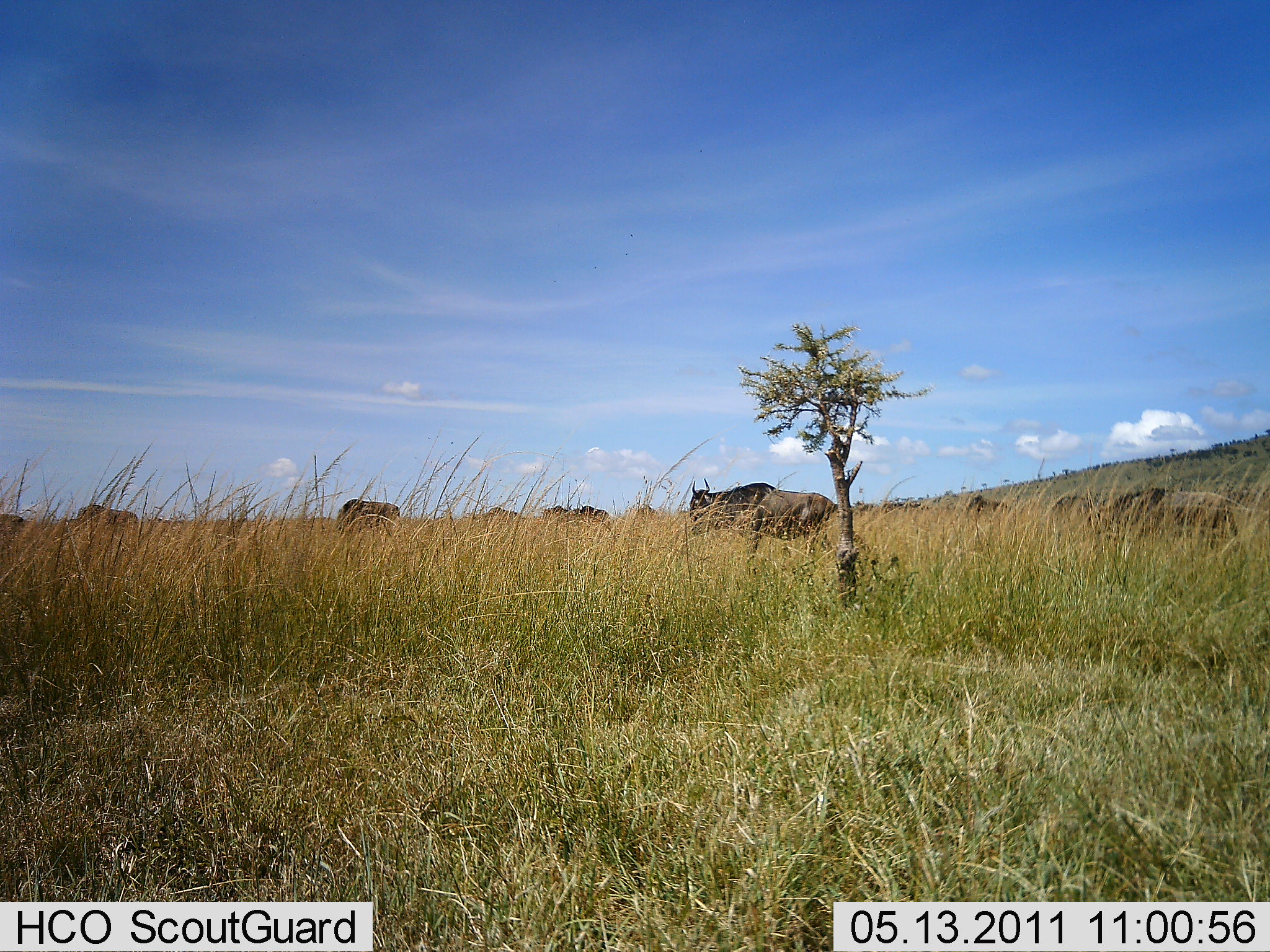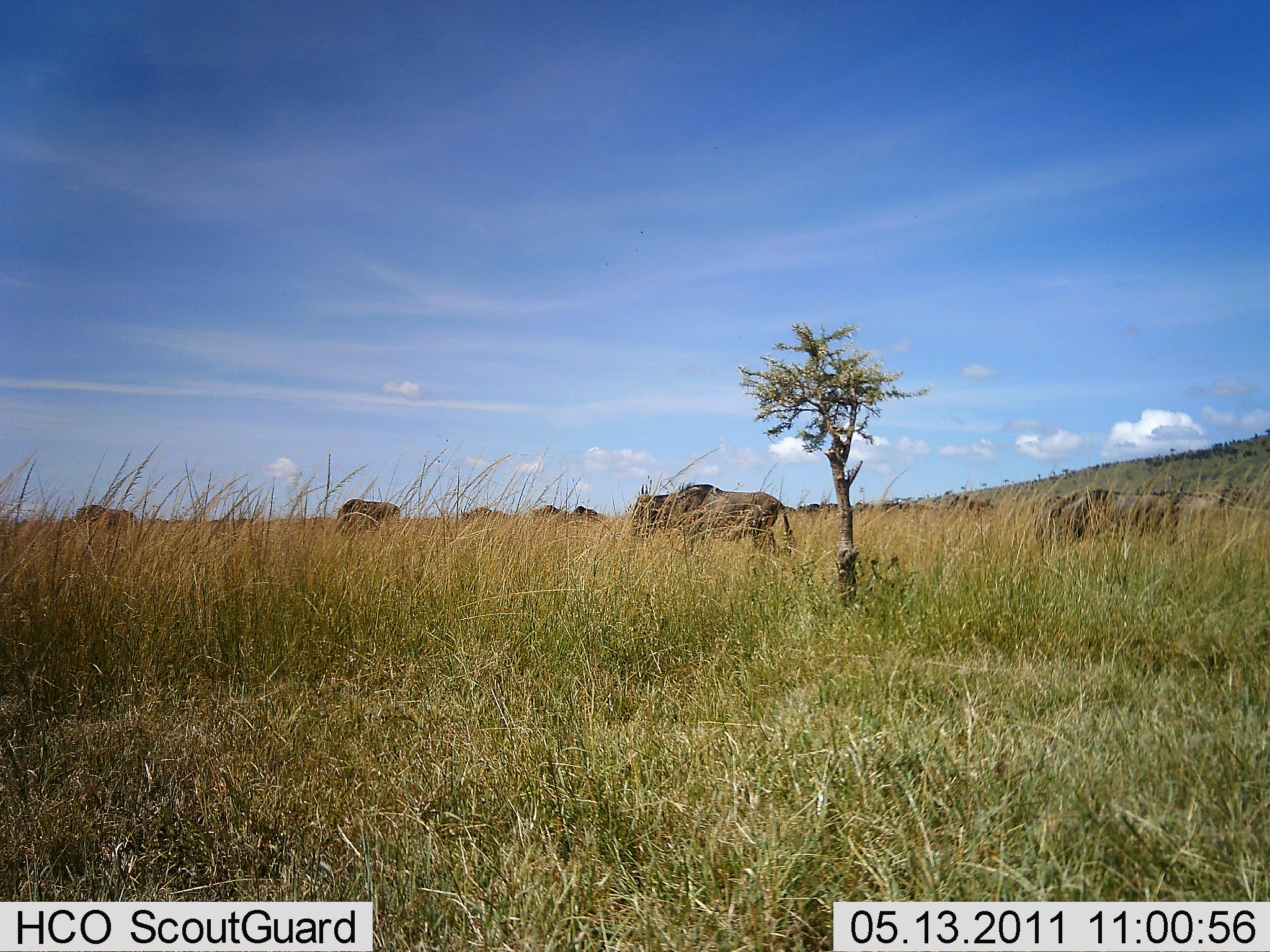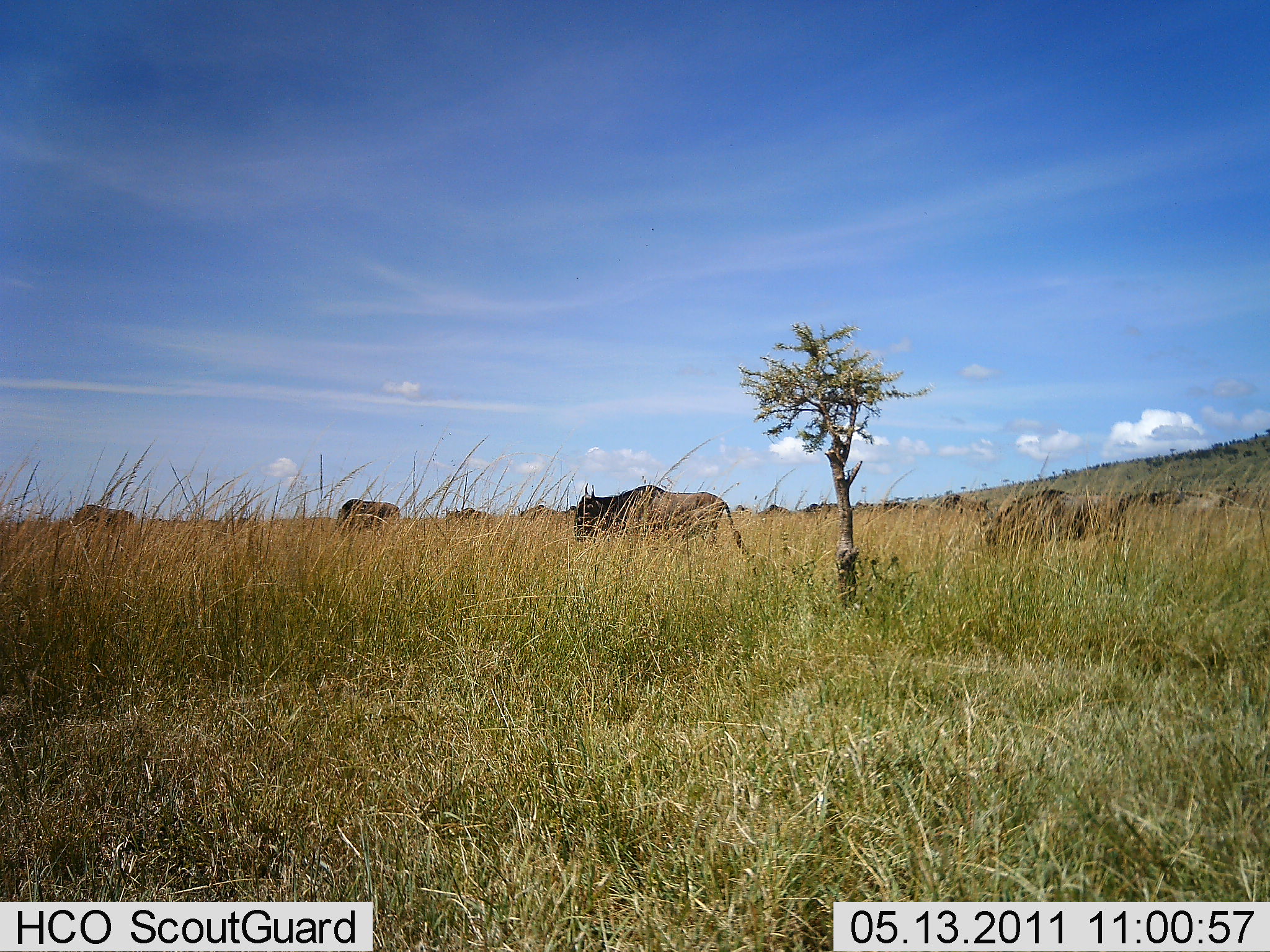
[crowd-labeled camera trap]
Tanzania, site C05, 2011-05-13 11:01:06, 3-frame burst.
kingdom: Animalia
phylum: Chordata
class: Mammalia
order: Artiodactyla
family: Bovidae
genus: Connochaetes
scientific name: Connochaetes taurinus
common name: blue wildebeest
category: wildebeest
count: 11-50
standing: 36%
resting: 9%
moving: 91%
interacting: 0%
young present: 0%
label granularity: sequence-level